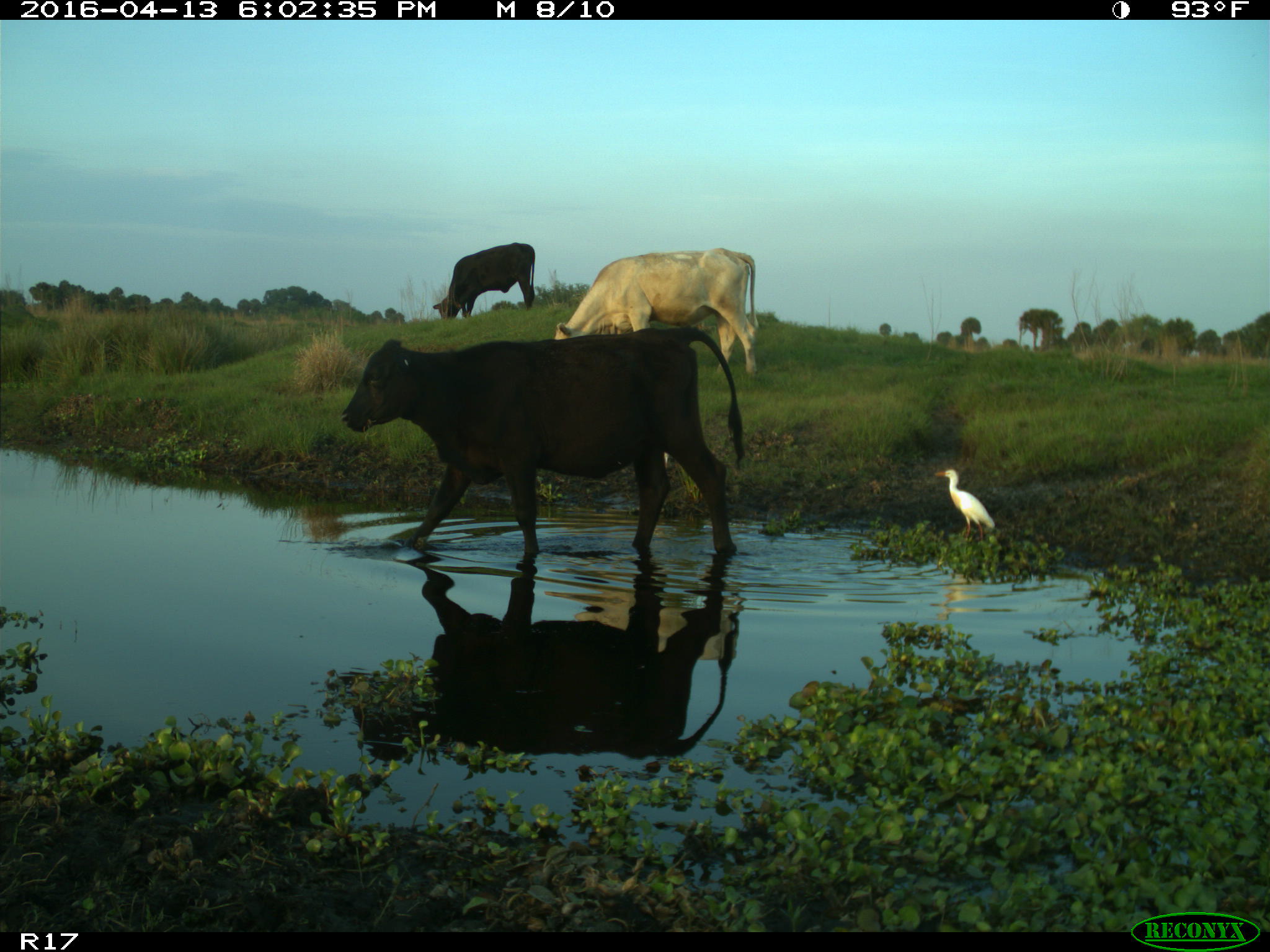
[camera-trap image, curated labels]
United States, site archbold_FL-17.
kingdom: Animalia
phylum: Chordata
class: Mammalia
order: Artiodactyla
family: Bovidae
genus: Bos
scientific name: Bos taurus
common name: domestic cow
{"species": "Bos taurus (domestic cow)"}